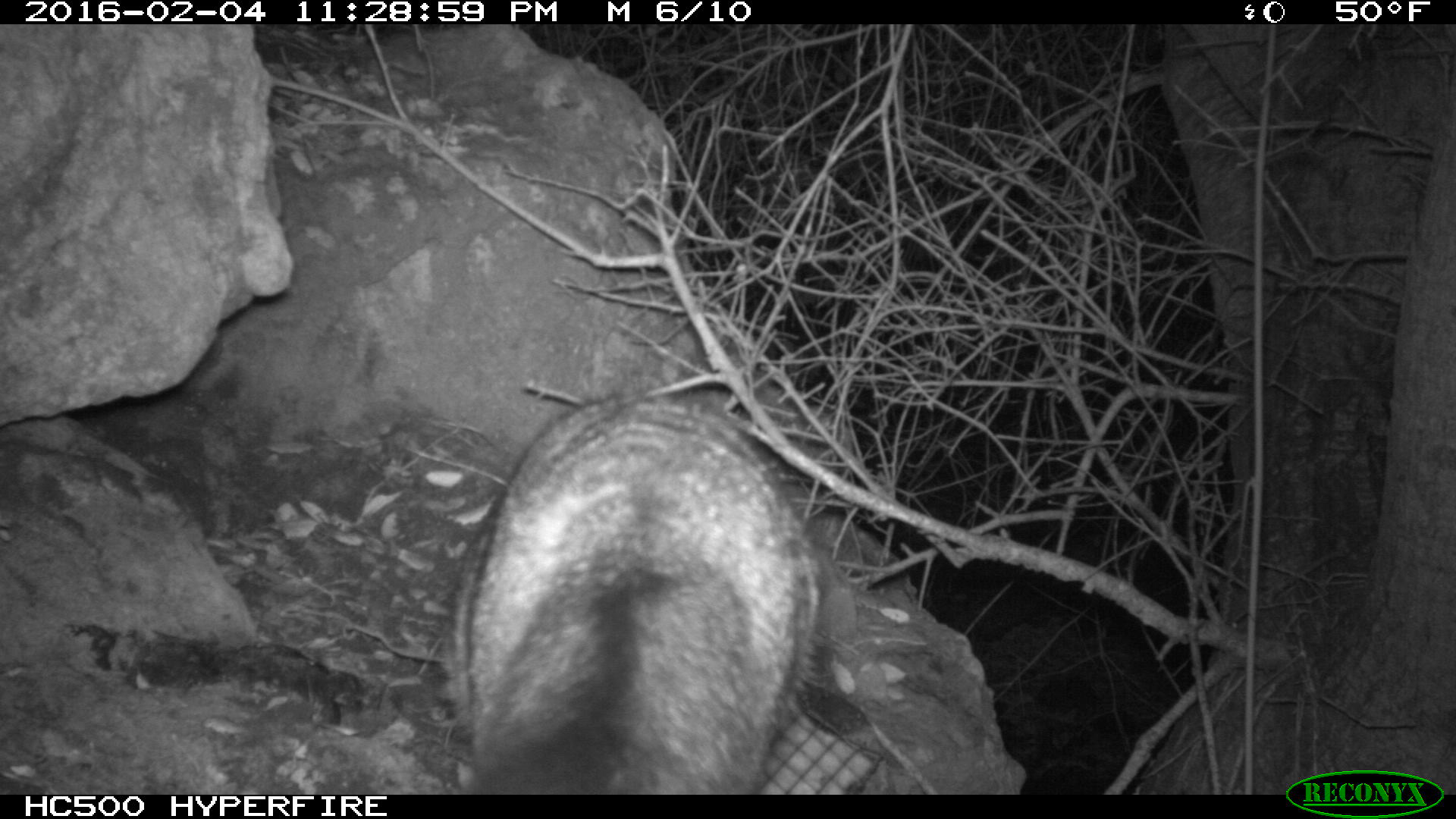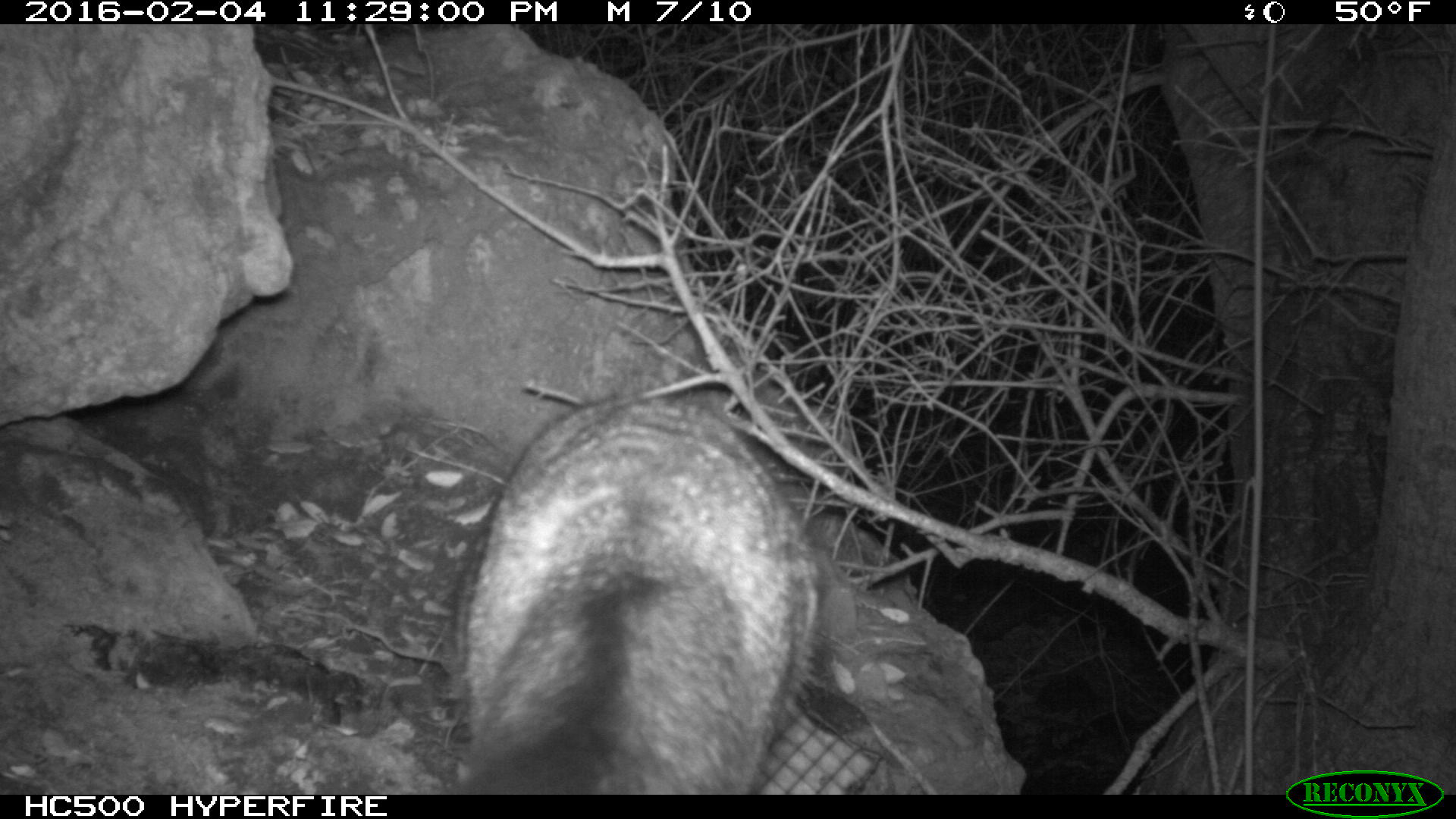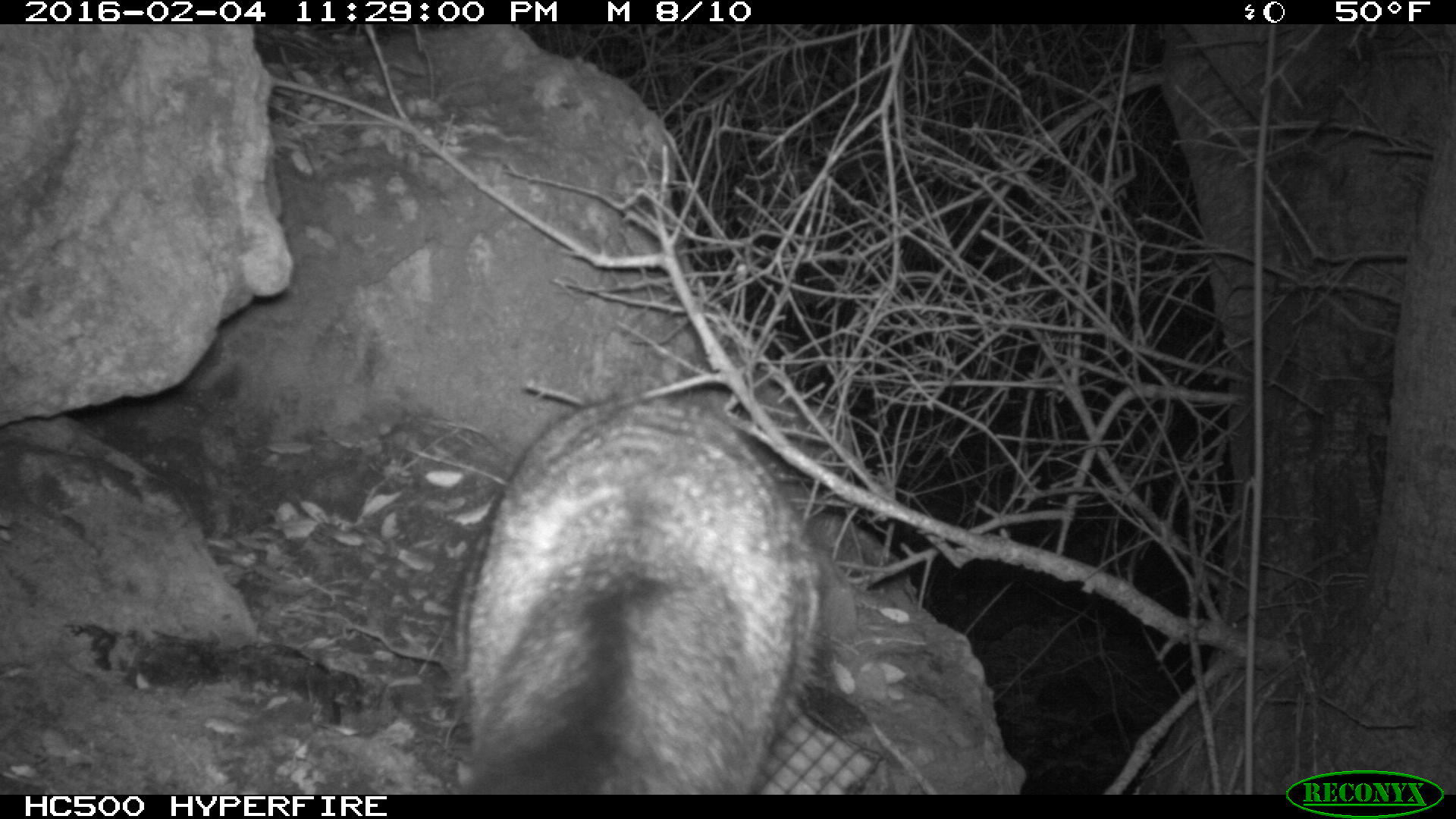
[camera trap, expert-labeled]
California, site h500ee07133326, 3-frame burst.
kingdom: Animalia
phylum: Chordata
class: Mammalia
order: Carnivora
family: Canidae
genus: Urocyon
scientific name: Urocyon littoralis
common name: island fox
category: fox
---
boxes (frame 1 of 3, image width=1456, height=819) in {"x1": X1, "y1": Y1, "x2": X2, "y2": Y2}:
fox: {"x1": 445, "y1": 398, "x2": 827, "y2": 794}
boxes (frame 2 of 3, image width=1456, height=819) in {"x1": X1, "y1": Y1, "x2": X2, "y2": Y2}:
fox: {"x1": 432, "y1": 391, "x2": 820, "y2": 792}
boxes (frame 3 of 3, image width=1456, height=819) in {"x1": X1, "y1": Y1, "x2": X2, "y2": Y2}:
fox: {"x1": 445, "y1": 387, "x2": 824, "y2": 793}